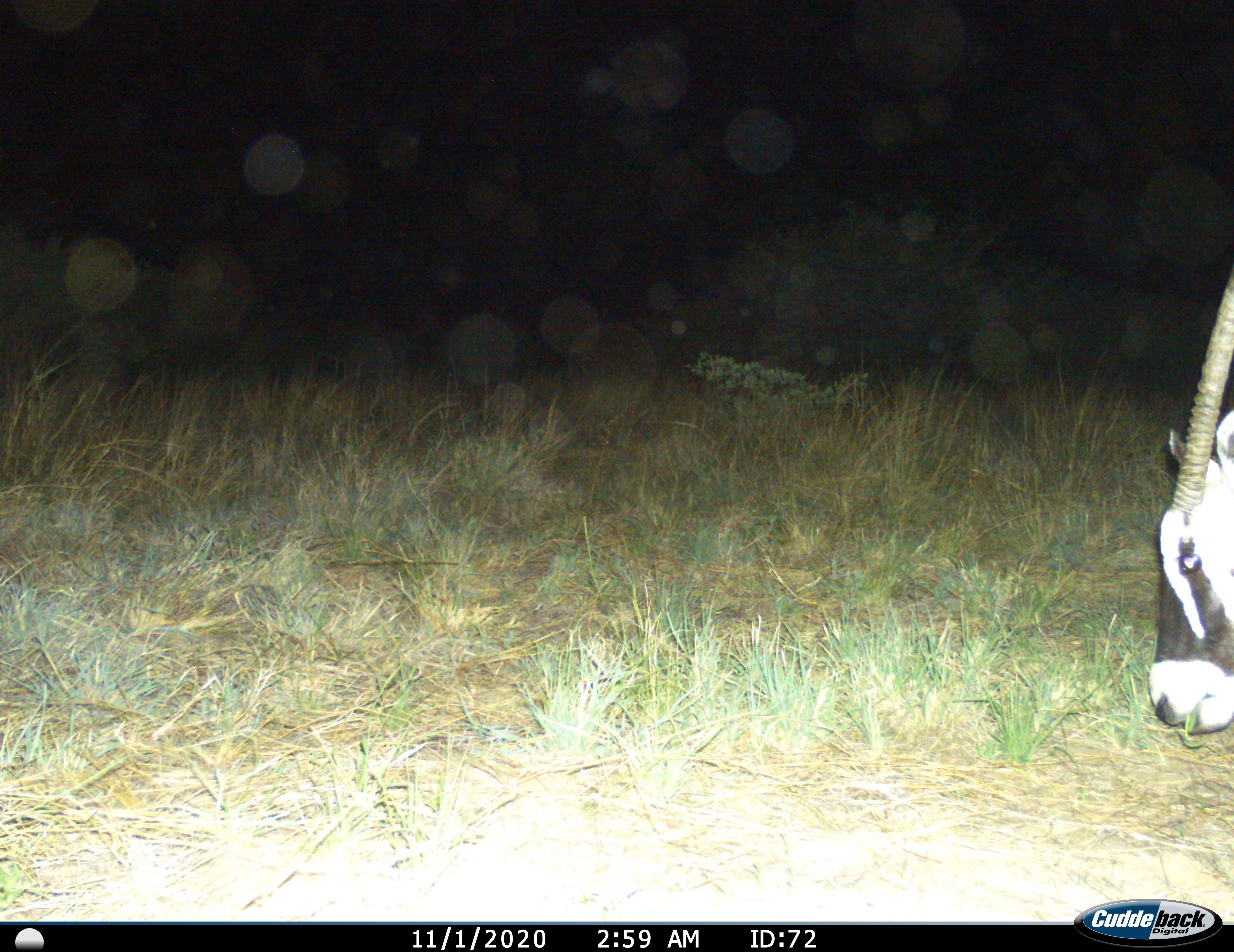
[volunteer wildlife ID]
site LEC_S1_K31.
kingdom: Animalia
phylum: Chordata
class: Mammalia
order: Artiodactyla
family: Bovidae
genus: Oryx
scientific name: Oryx gazella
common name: gemsbok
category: oryx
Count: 1.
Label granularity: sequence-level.